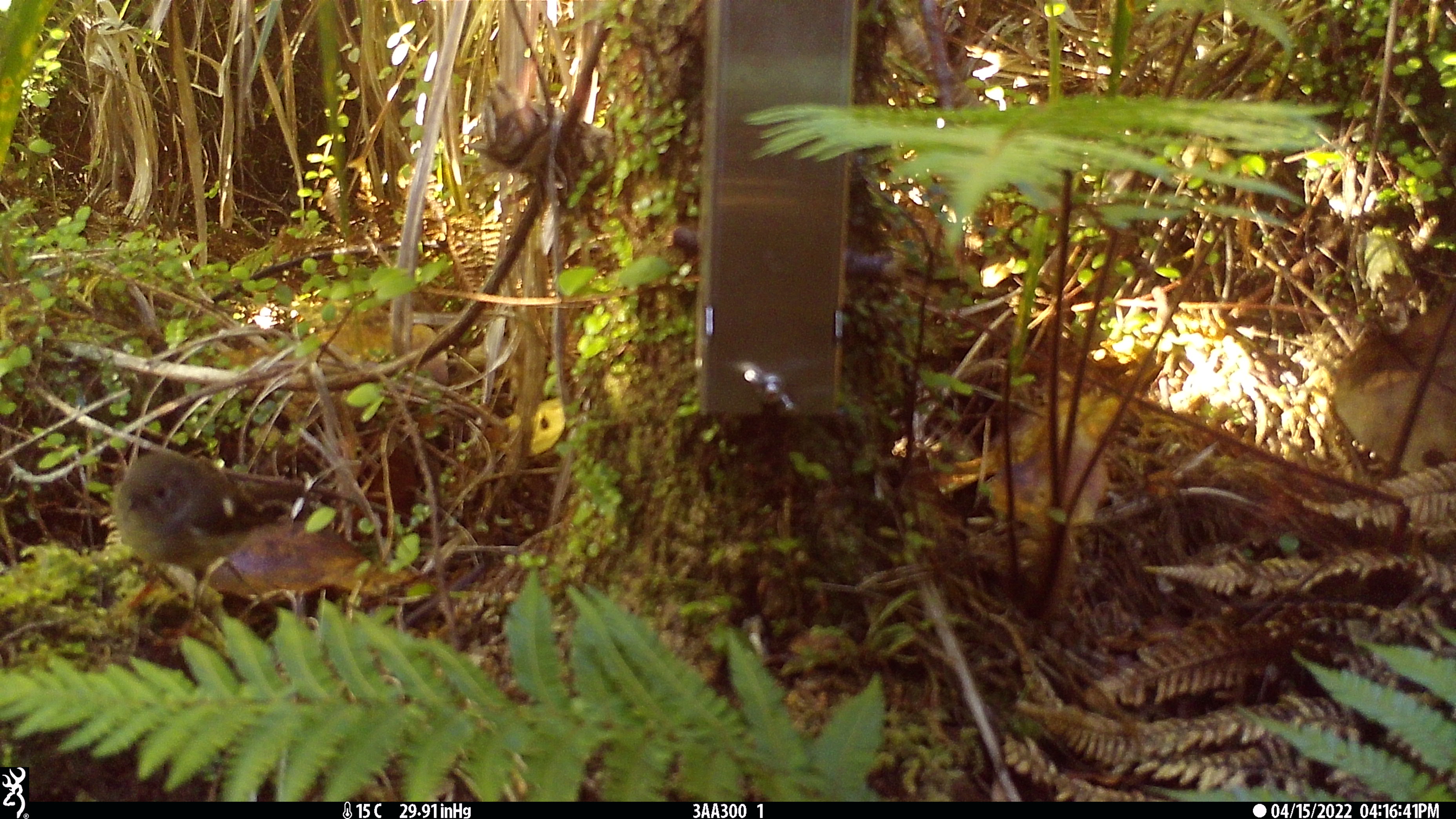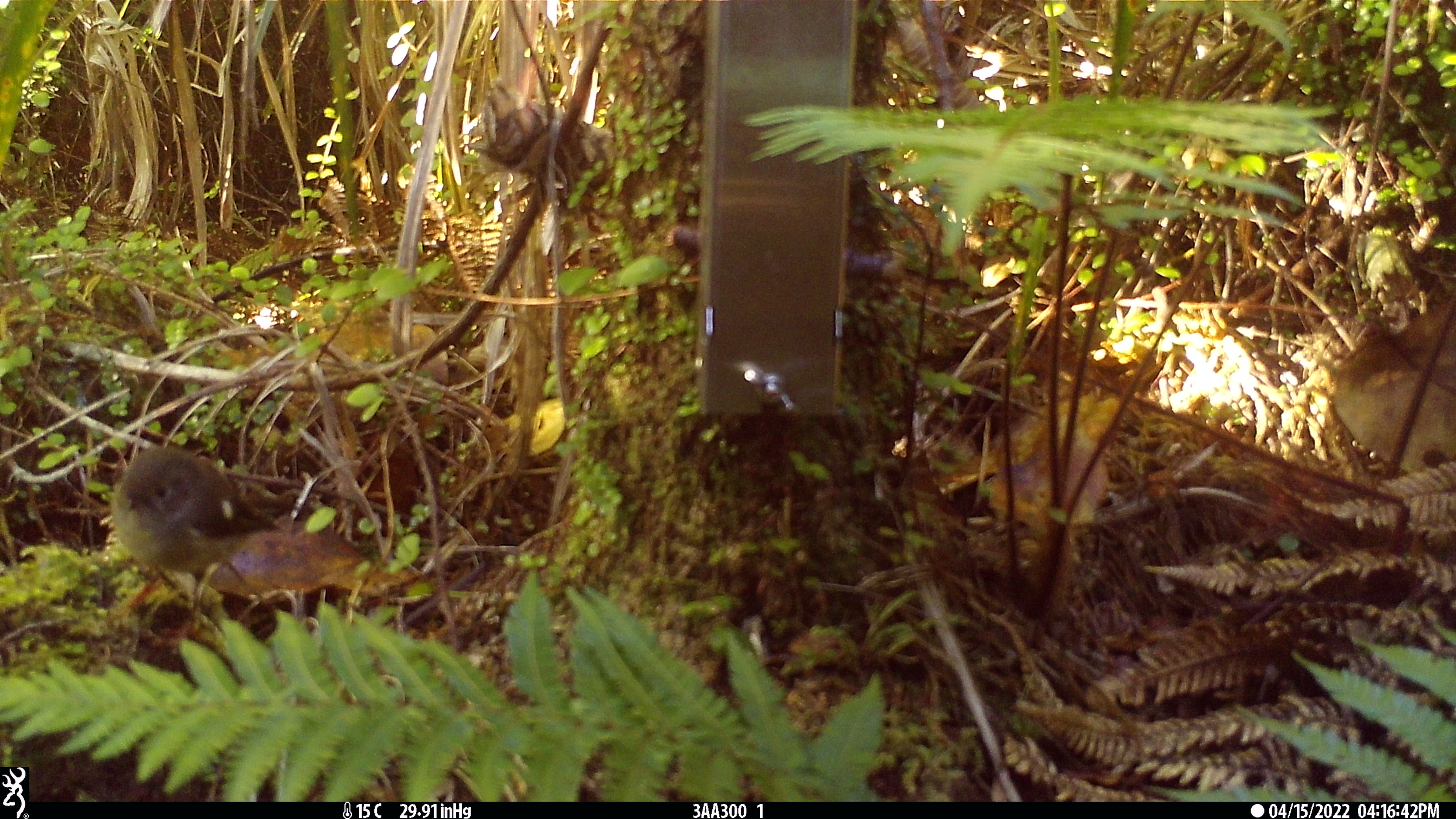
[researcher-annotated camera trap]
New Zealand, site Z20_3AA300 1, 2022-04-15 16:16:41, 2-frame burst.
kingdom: Animalia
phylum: Chordata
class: Aves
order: Passeriformes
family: Petroicidae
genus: Petroica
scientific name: Petroica macrocephala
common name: tomtit